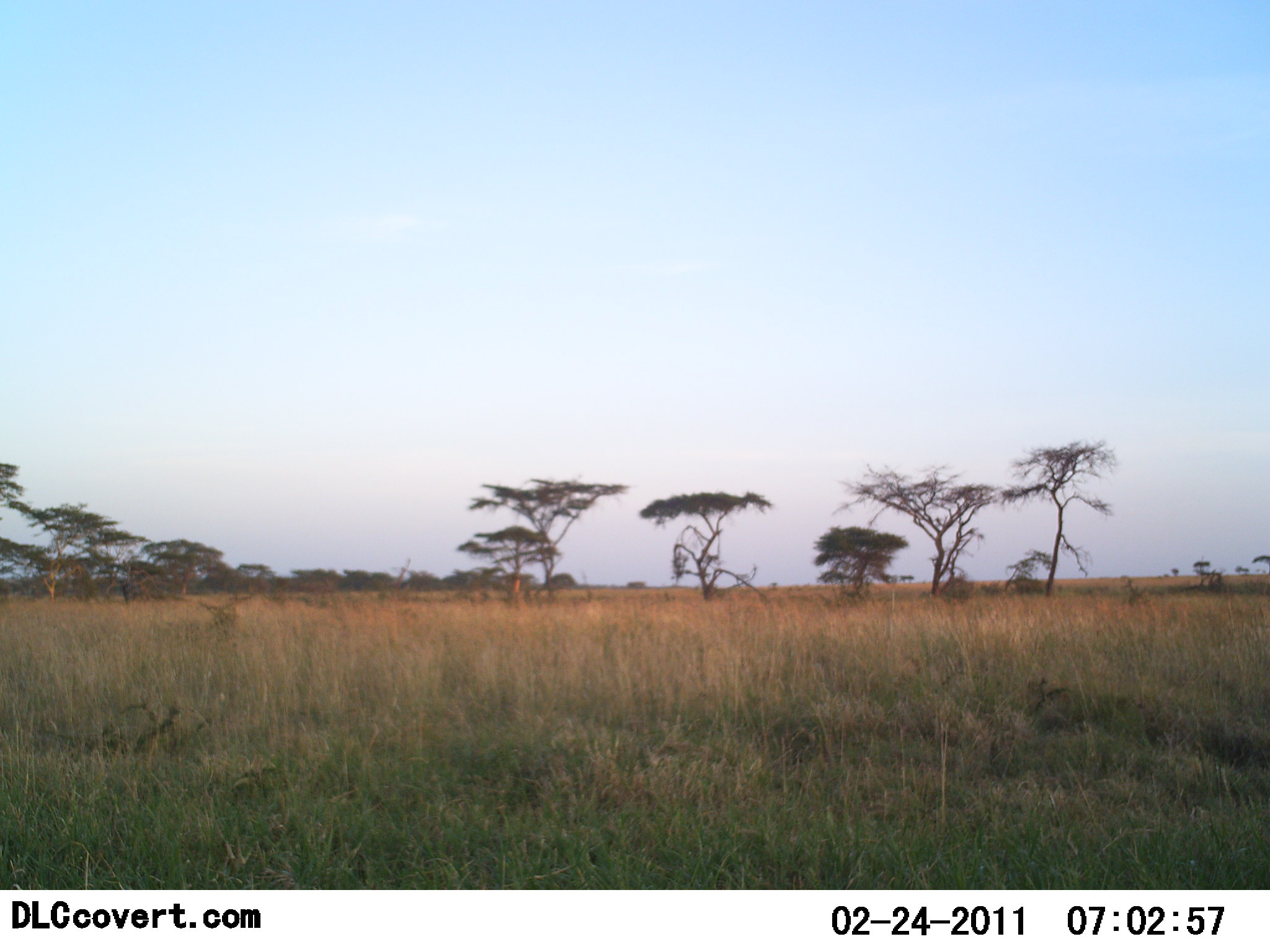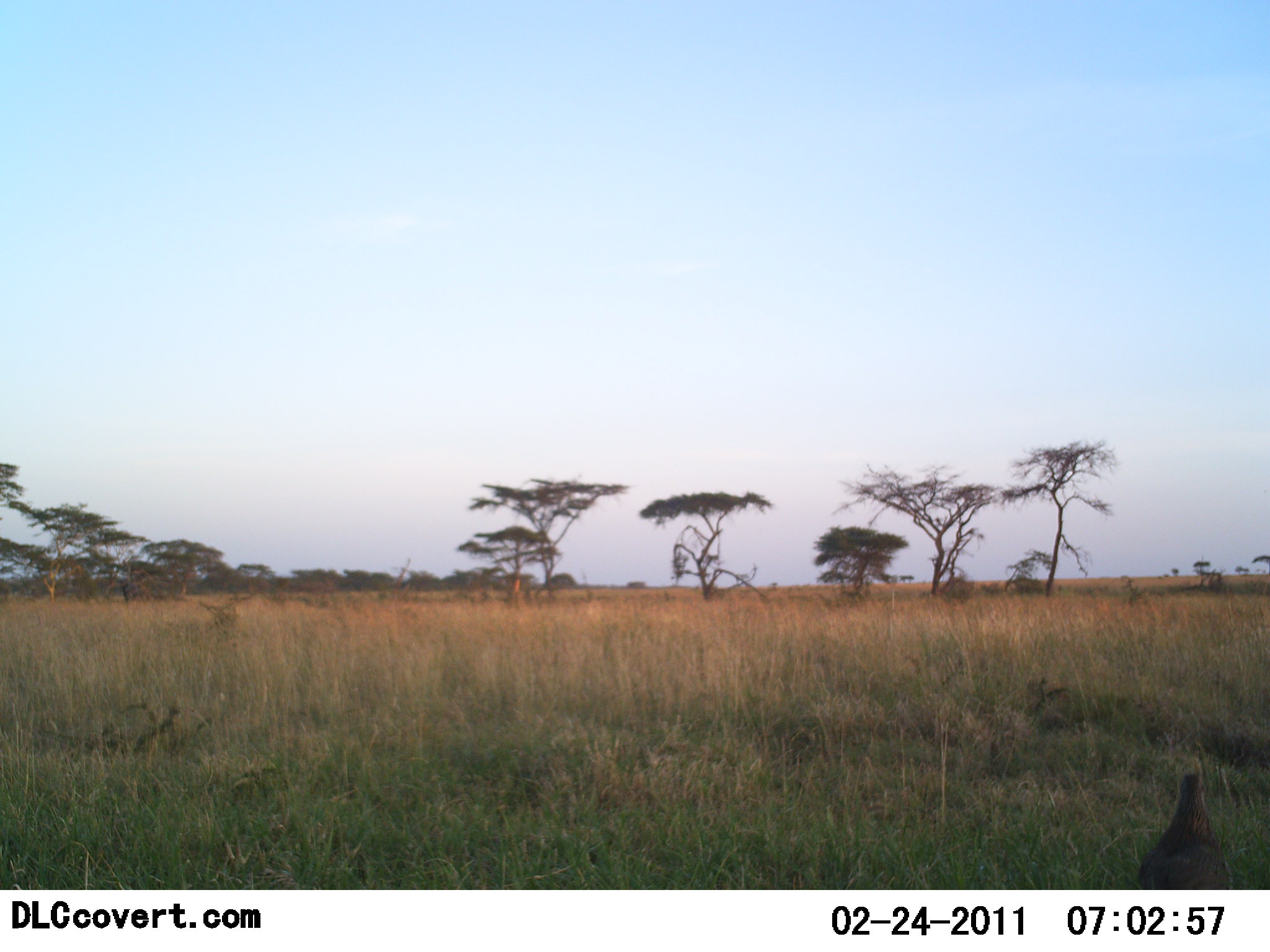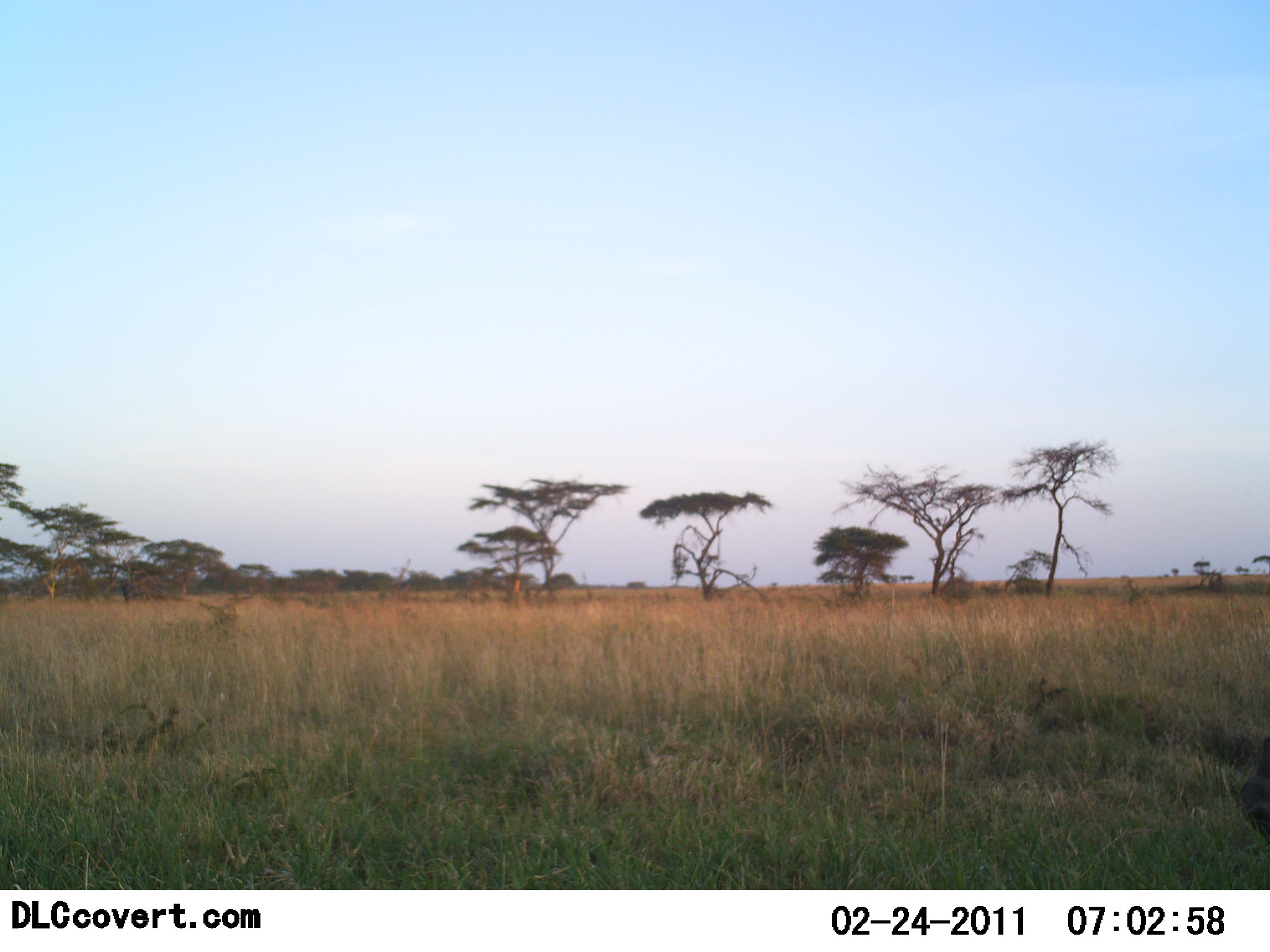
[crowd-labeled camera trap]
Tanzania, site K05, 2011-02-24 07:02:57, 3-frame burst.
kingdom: Animalia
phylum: Chordata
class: Aves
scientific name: Aves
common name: bird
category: otherbird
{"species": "otherbird (bird) (Aves)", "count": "1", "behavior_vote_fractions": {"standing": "50%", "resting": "0%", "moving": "50%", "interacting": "0%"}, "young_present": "0%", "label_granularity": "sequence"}